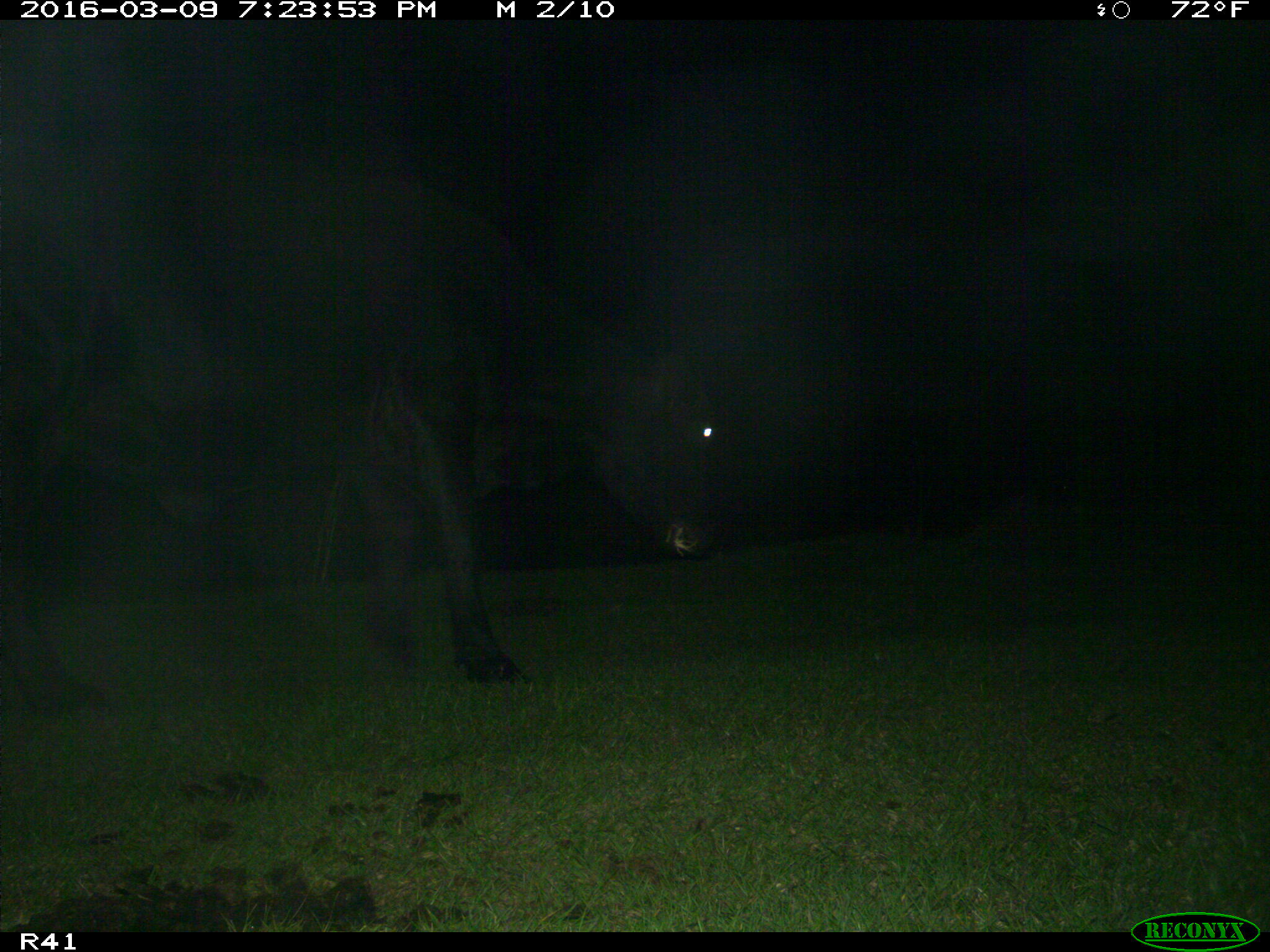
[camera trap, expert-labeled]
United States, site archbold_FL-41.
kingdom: Animalia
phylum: Chordata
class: Mammalia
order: Artiodactyla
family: Bovidae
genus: Bos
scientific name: Bos taurus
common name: domestic cow